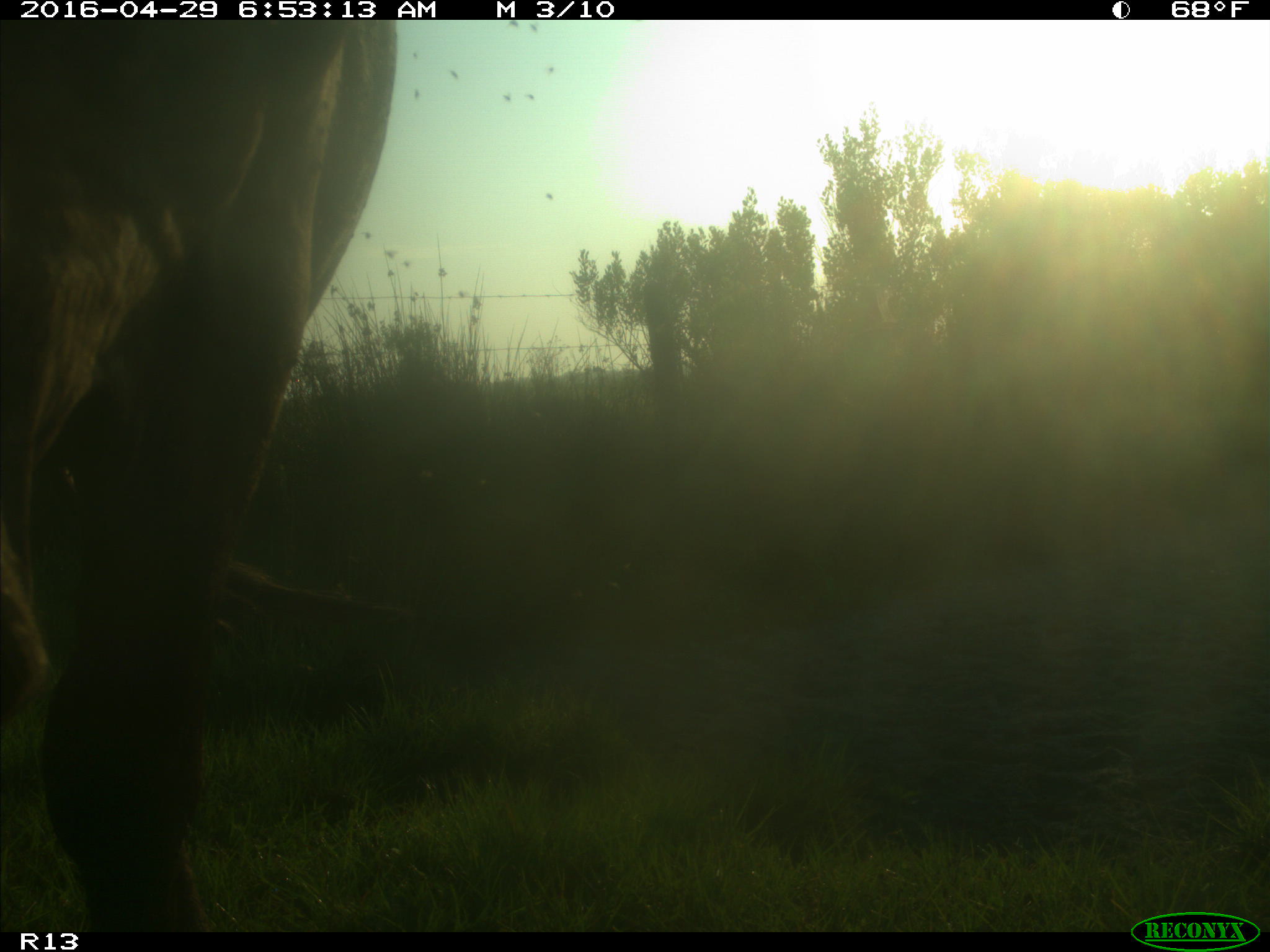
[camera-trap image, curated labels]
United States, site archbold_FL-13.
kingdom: Animalia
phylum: Chordata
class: Mammalia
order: Artiodactyla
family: Bovidae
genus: Bos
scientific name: Bos taurus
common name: domestic cow